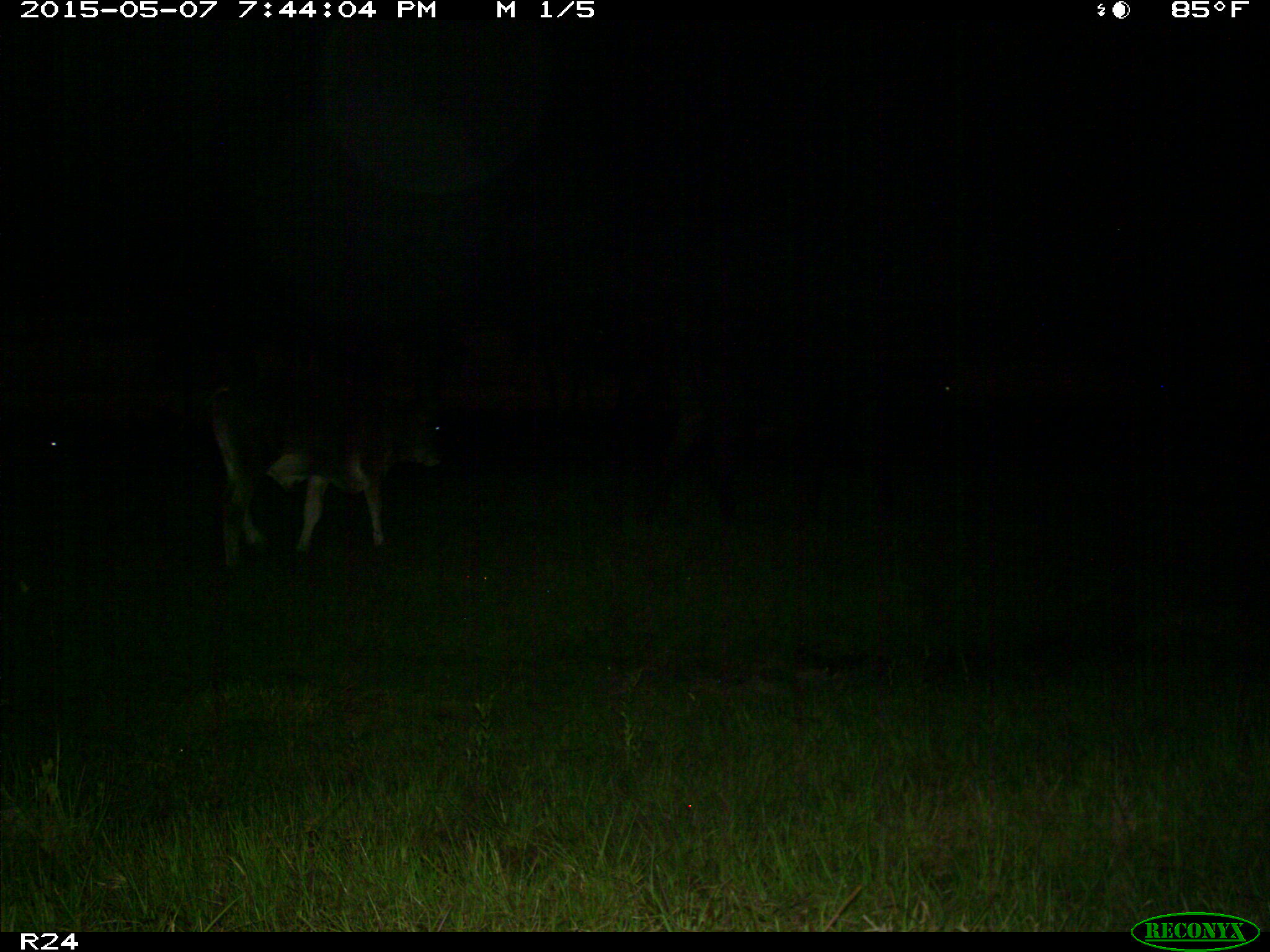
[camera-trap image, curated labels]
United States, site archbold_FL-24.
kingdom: Animalia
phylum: Chordata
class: Mammalia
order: Artiodactyla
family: Bovidae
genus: Bos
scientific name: Bos taurus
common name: domestic cow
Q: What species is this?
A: Bos taurus (domestic cow).